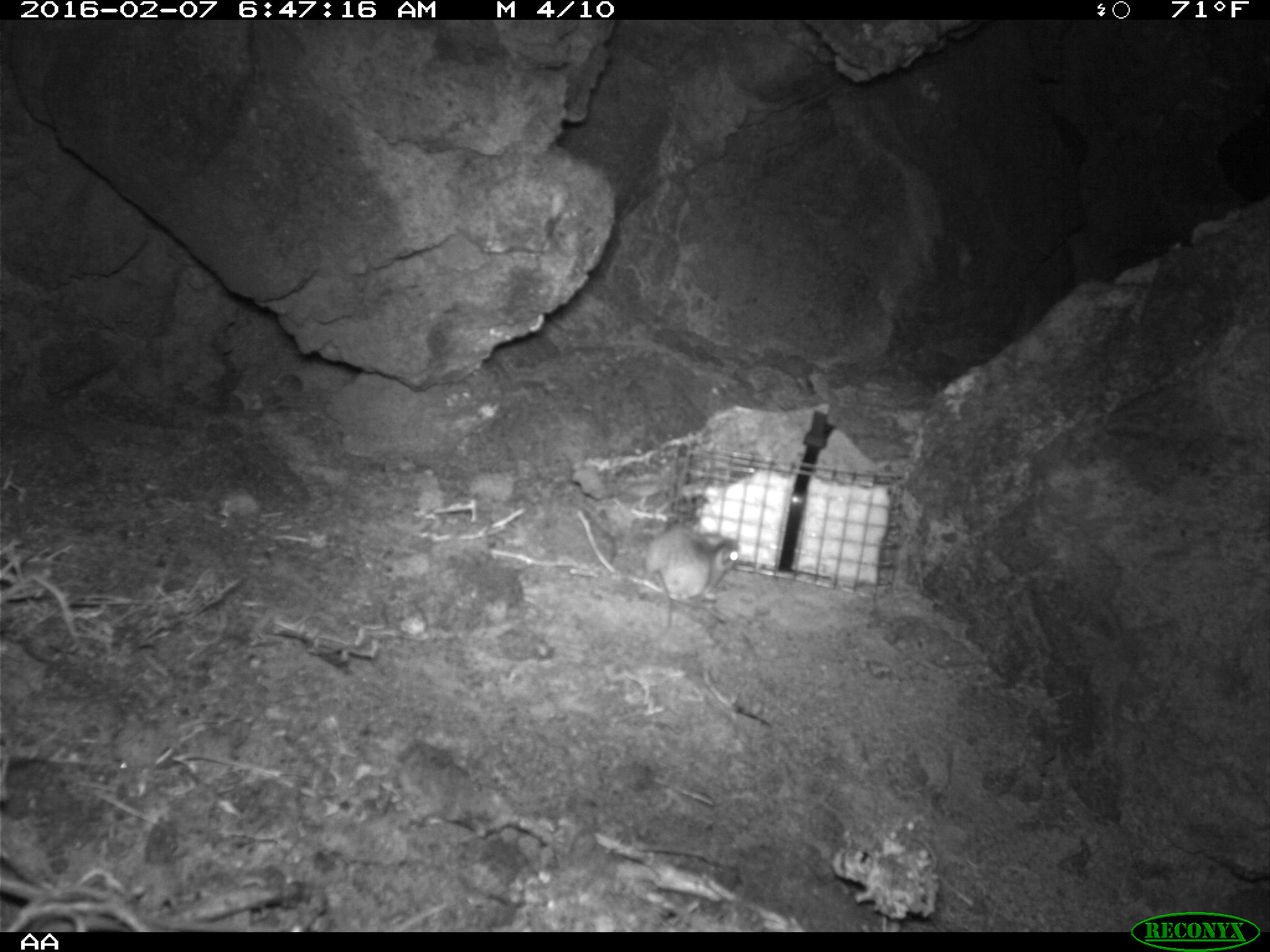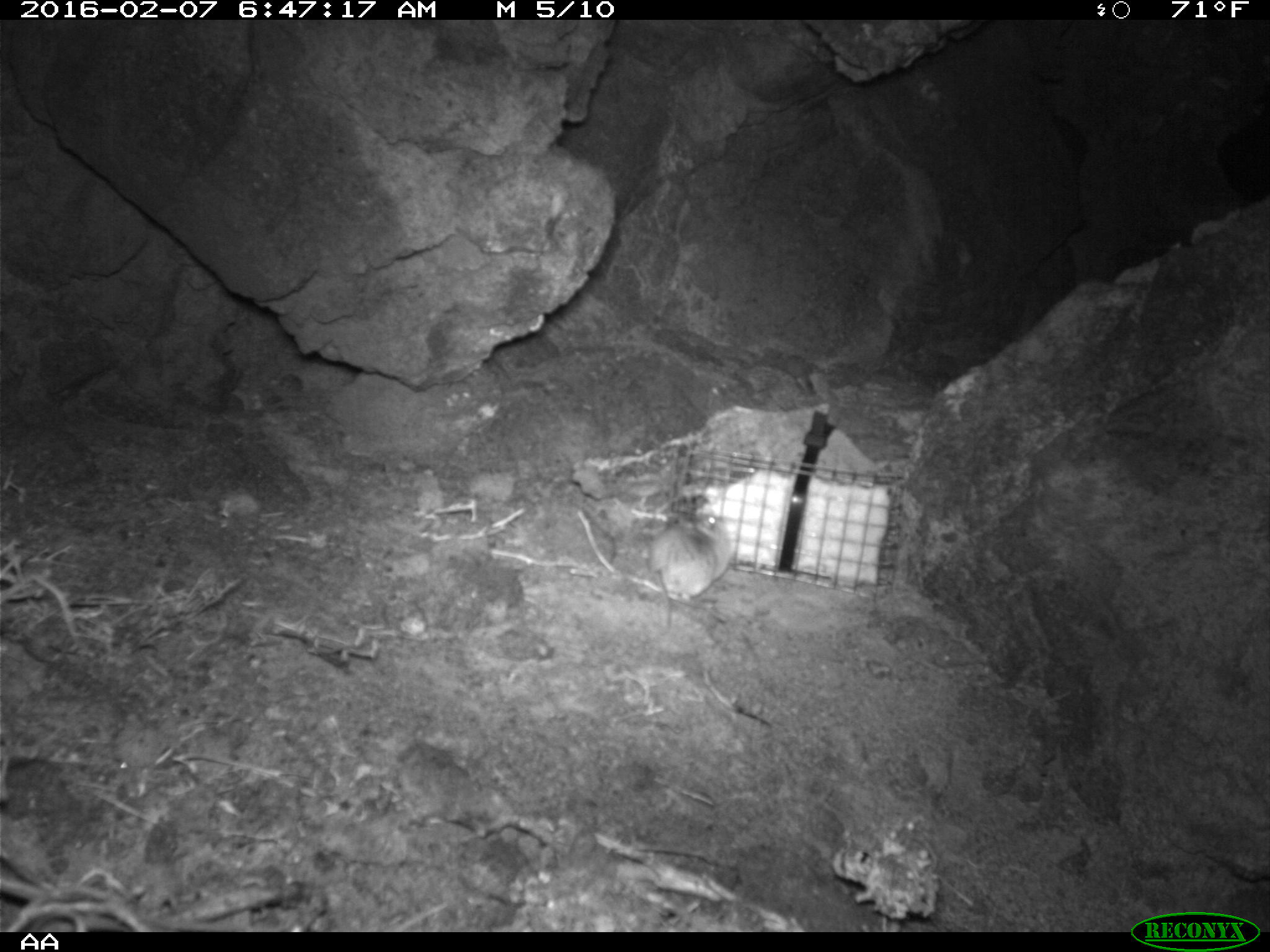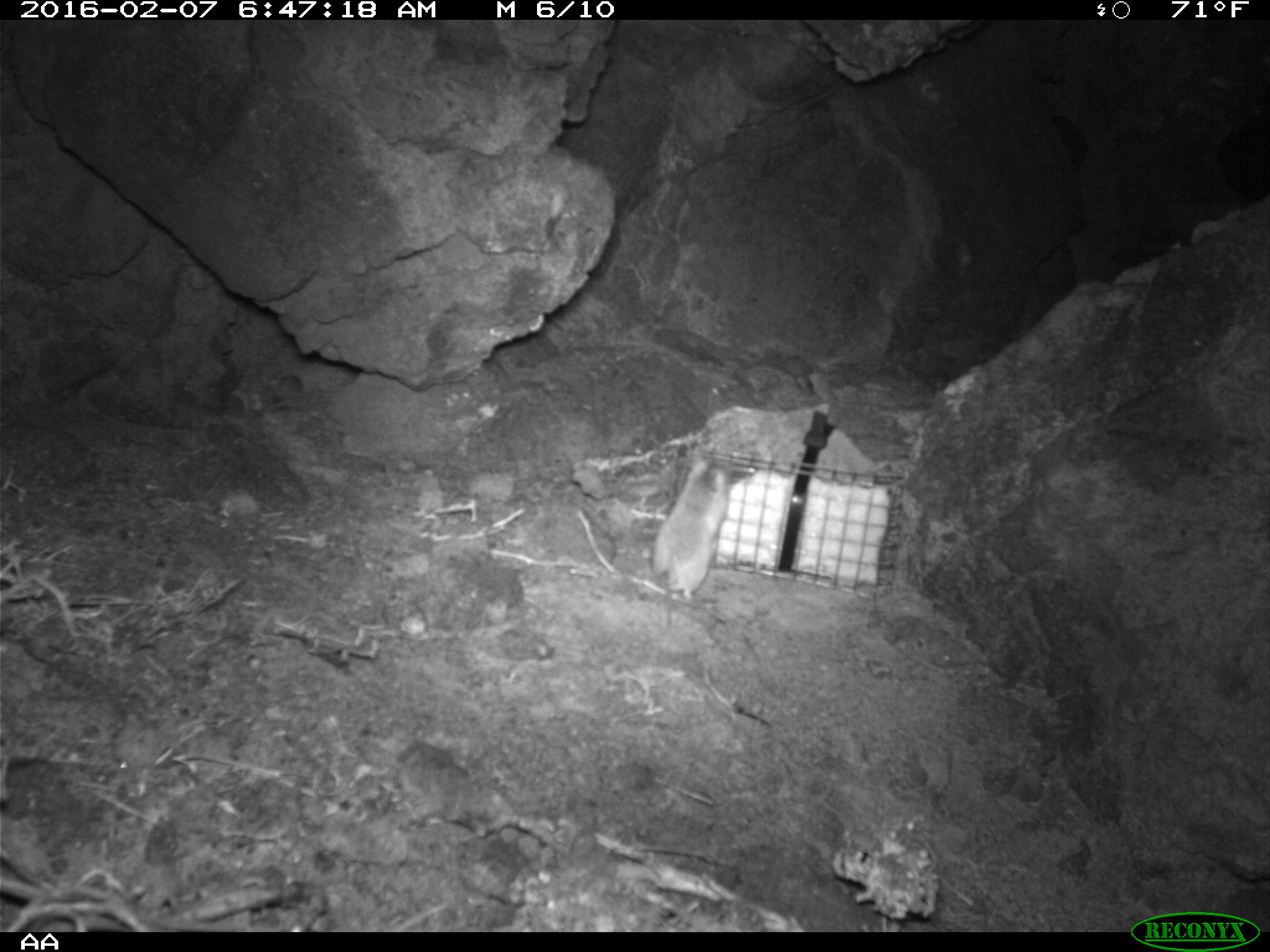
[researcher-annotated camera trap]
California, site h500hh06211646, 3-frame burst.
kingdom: Animalia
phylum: Chordata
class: Mammalia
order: Rodentia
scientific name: Rodentia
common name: rodent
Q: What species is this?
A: Rodent (Rodentia).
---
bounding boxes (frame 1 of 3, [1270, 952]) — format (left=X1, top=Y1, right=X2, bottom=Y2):
rodent: (left=643, top=526, right=741, bottom=643)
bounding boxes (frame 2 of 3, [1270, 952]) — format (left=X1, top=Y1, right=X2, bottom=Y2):
rodent: (left=650, top=512, right=731, bottom=636)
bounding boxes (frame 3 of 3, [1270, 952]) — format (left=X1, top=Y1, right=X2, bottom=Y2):
rodent: (left=648, top=462, right=730, bottom=633)